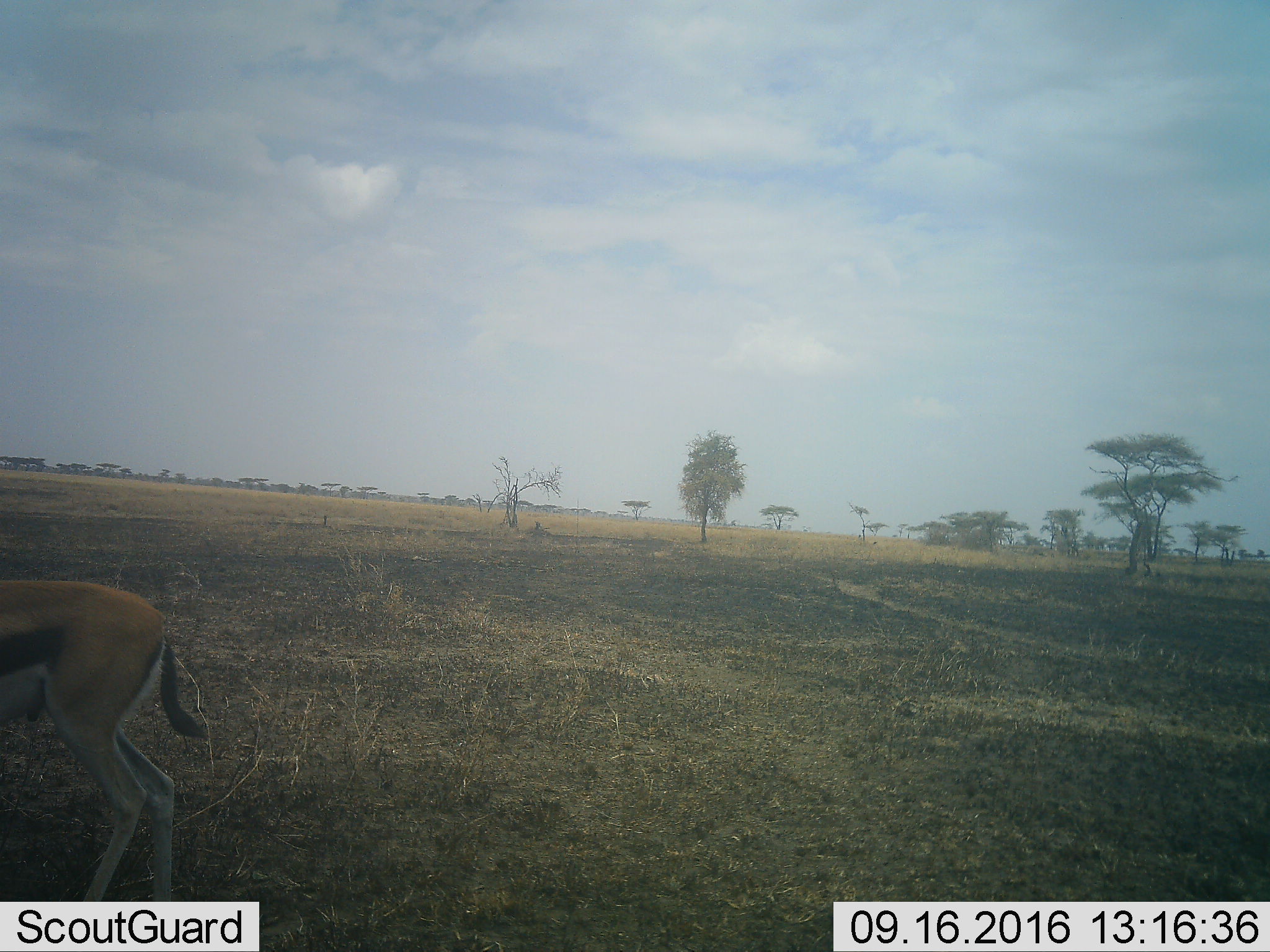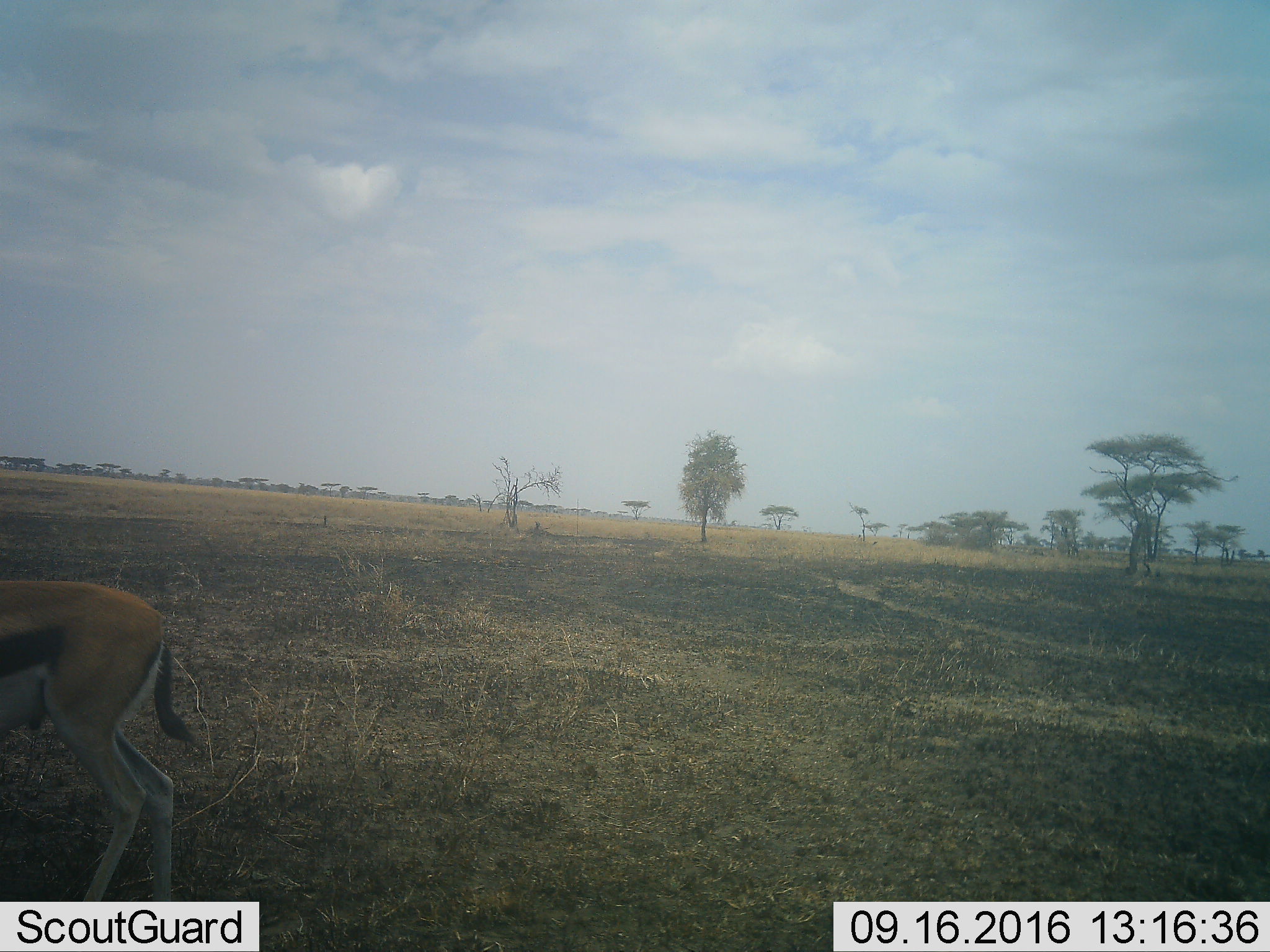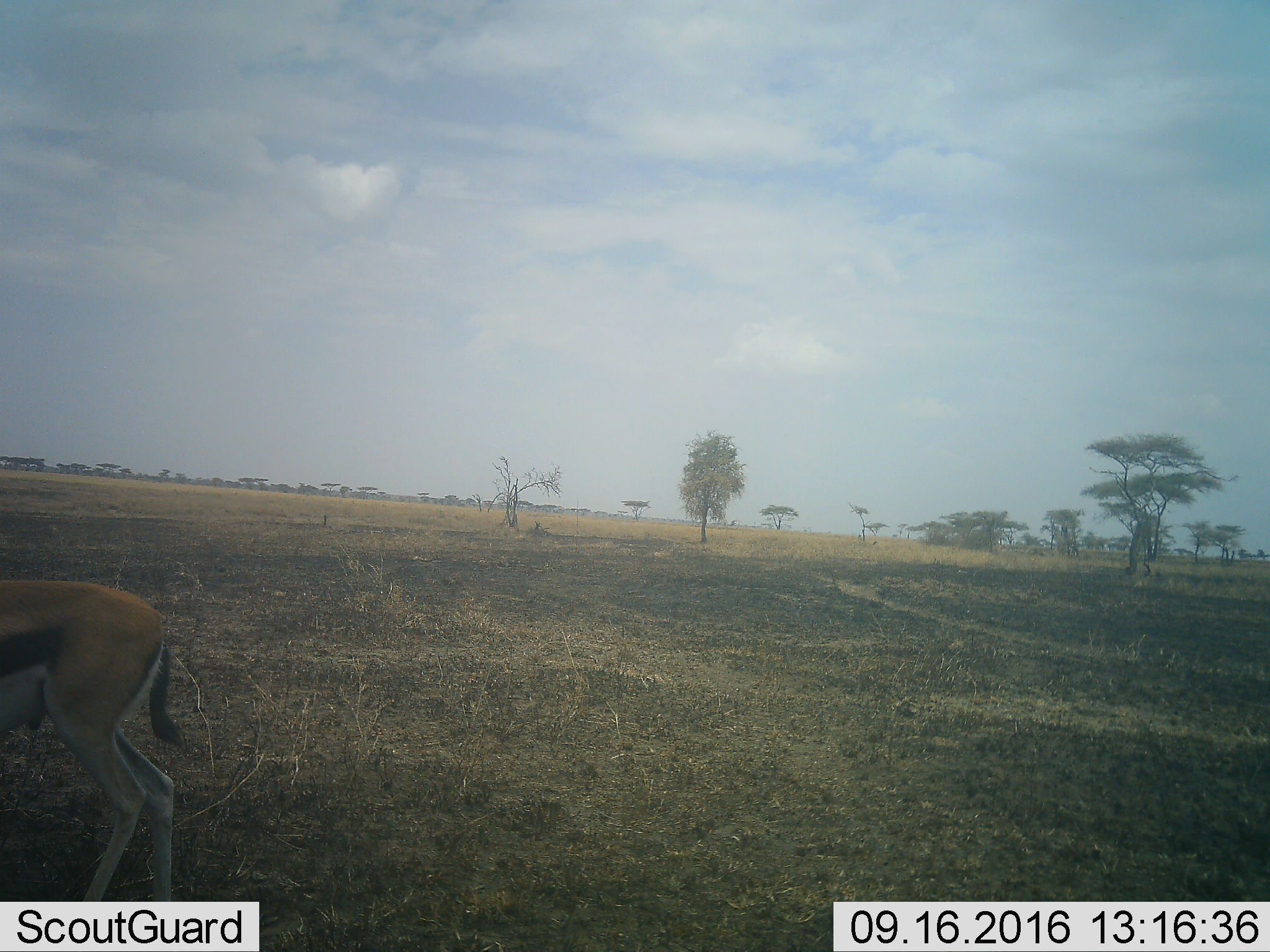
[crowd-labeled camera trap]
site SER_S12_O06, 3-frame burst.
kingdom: Animalia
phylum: Chordata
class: Mammalia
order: Artiodactyla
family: Bovidae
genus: Eudorcas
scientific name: Eudorcas thomsonii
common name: thomson's gazelle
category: gazellethomsons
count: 1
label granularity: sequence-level